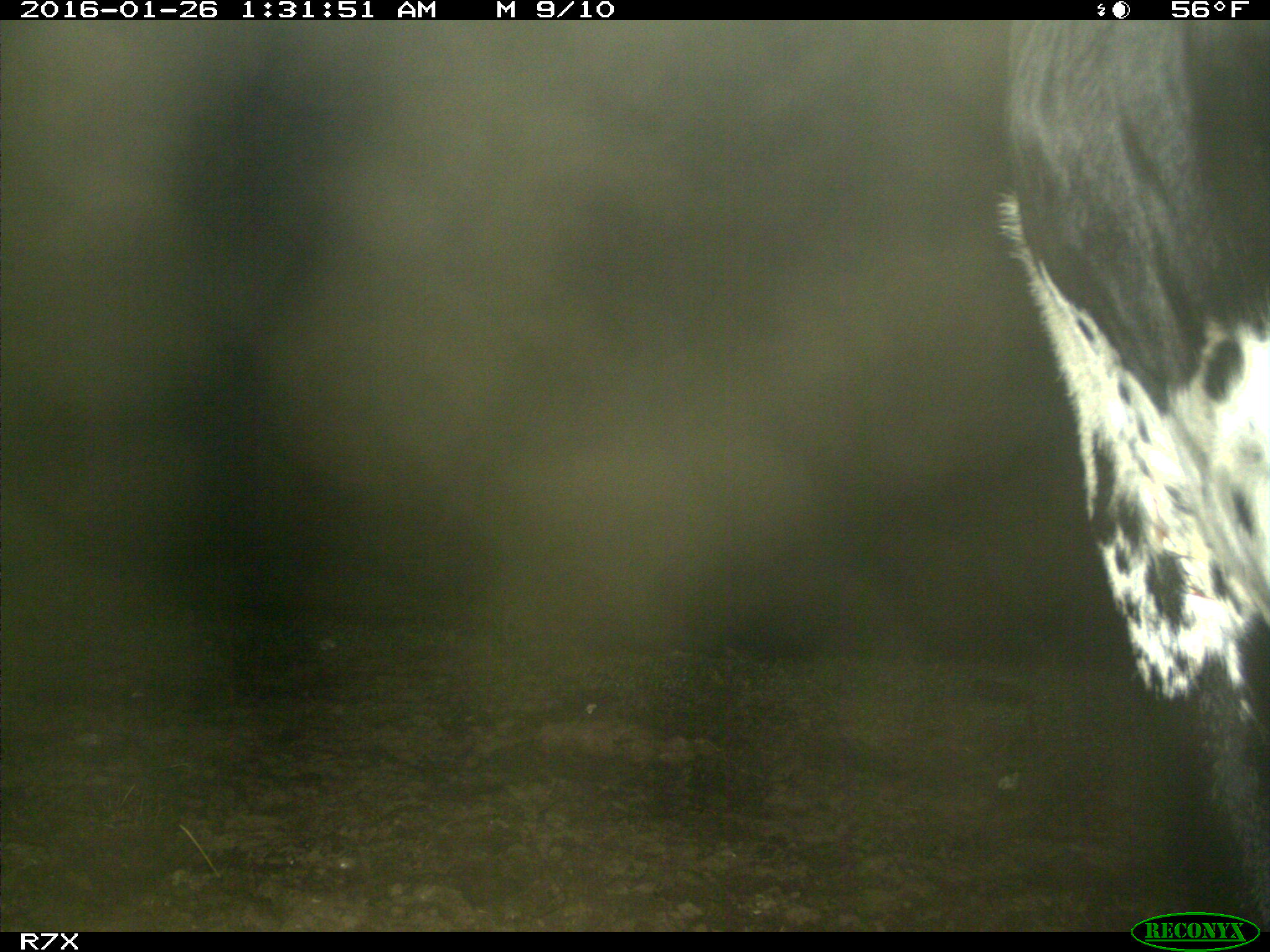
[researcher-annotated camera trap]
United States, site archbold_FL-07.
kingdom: Animalia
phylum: Chordata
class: Mammalia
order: Artiodactyla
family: Bovidae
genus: Bos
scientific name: Bos taurus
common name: domestic cow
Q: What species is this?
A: Bos taurus (domestic cow).